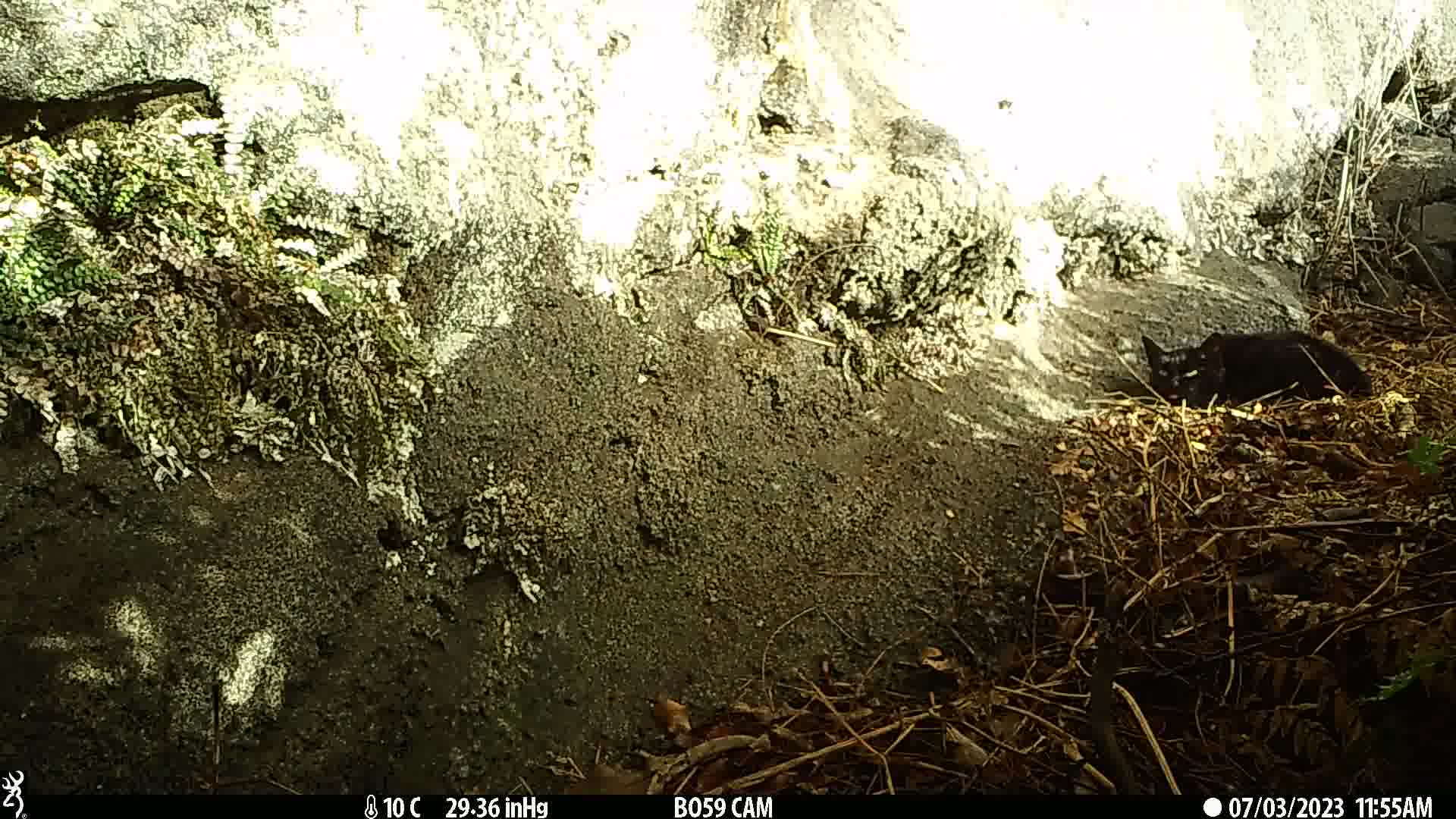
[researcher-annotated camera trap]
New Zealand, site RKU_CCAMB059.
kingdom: Animalia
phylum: Chordata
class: Mammalia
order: Carnivora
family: Felidae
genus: Felis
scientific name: Felis catus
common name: domestic cat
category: cat